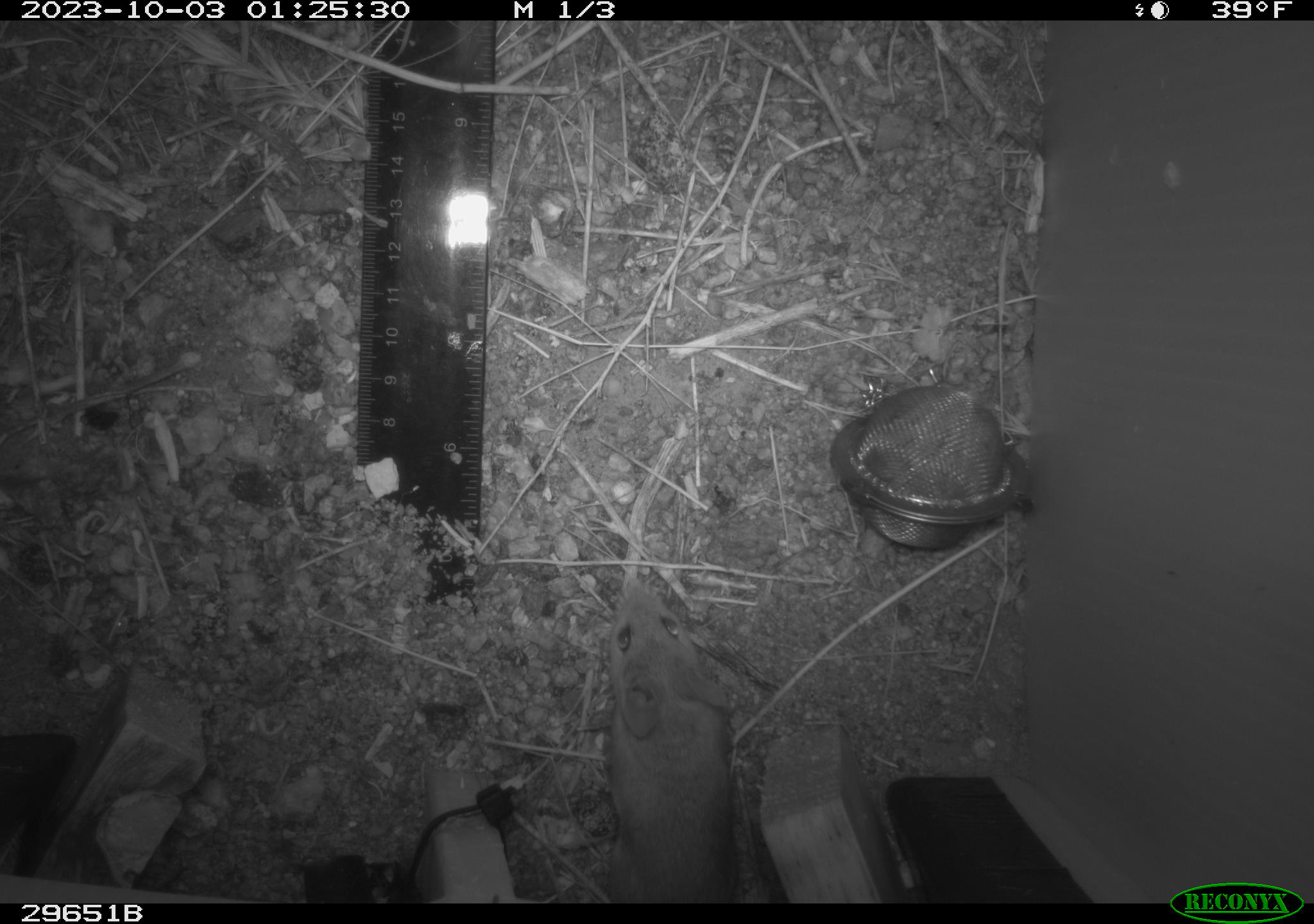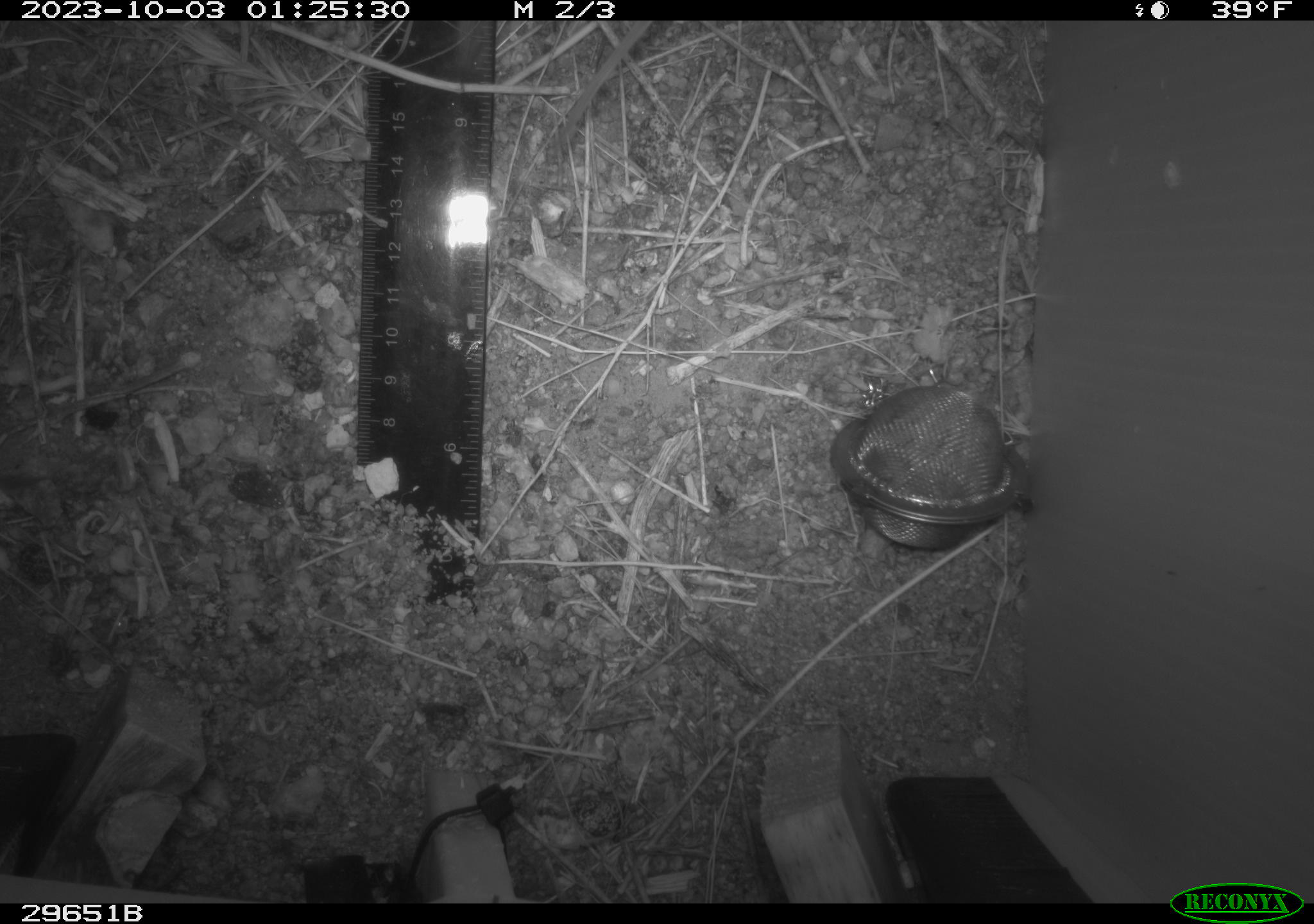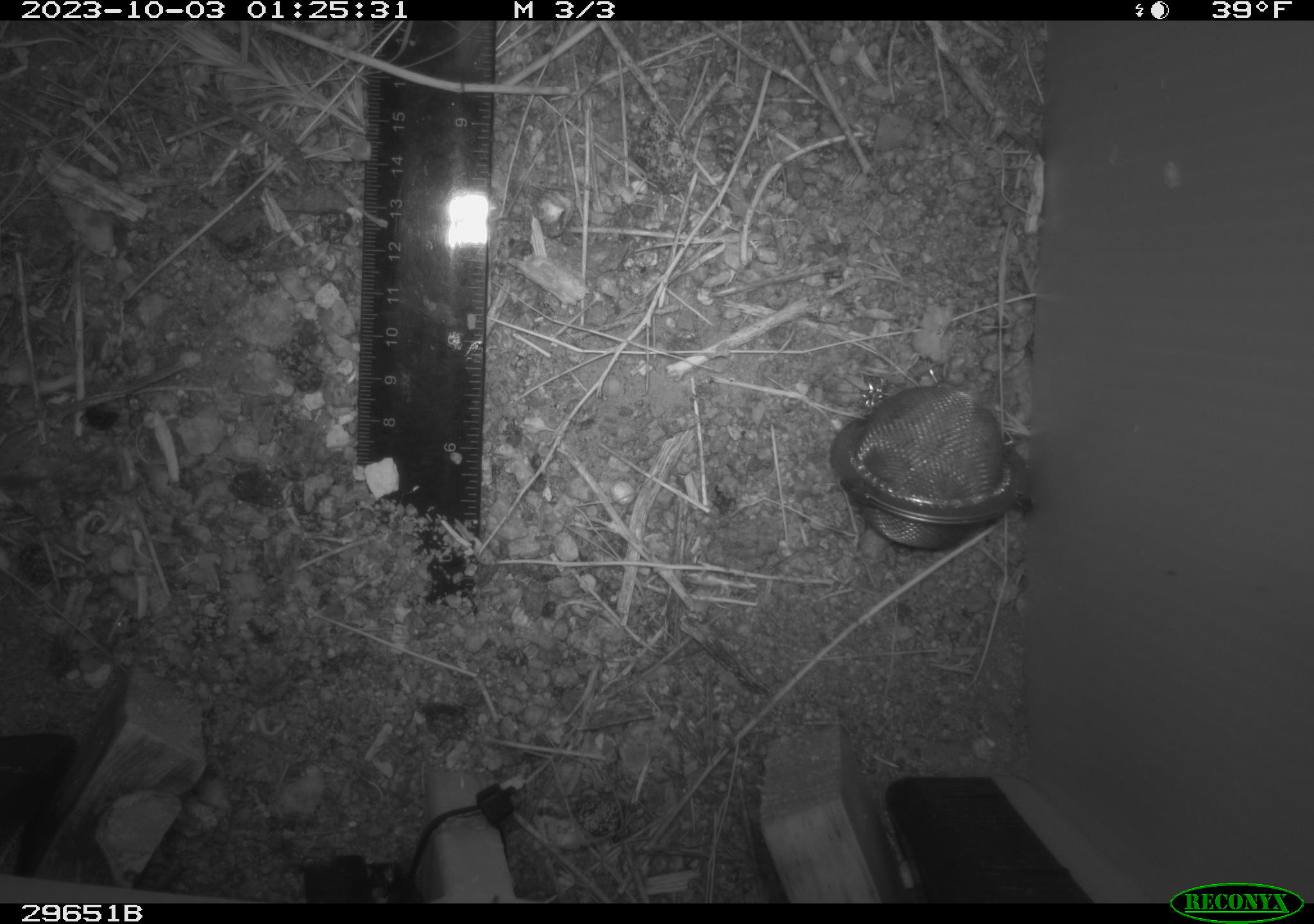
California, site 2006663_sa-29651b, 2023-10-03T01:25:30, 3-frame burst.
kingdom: Animalia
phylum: Chordata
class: Mammalia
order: Rodentia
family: Cricetidae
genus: Peromyscus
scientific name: Peromyscus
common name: deer mice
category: peromyscus species